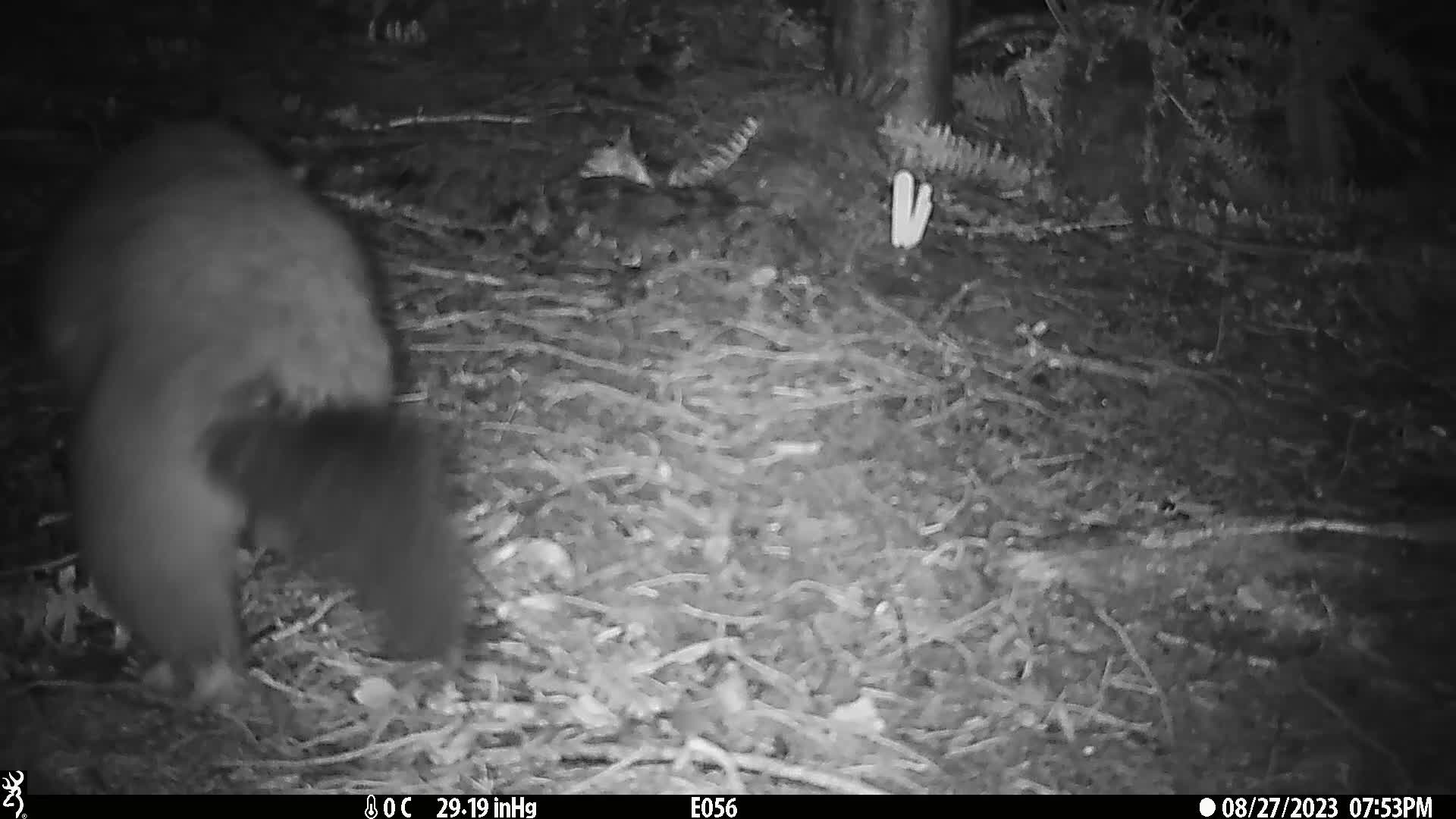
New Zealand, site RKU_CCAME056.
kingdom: Animalia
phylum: Chordata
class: Mammalia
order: Diprotodontia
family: Phalangeridae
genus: Trichosurus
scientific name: Trichosurus vulpecula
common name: common brushtail possum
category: possum